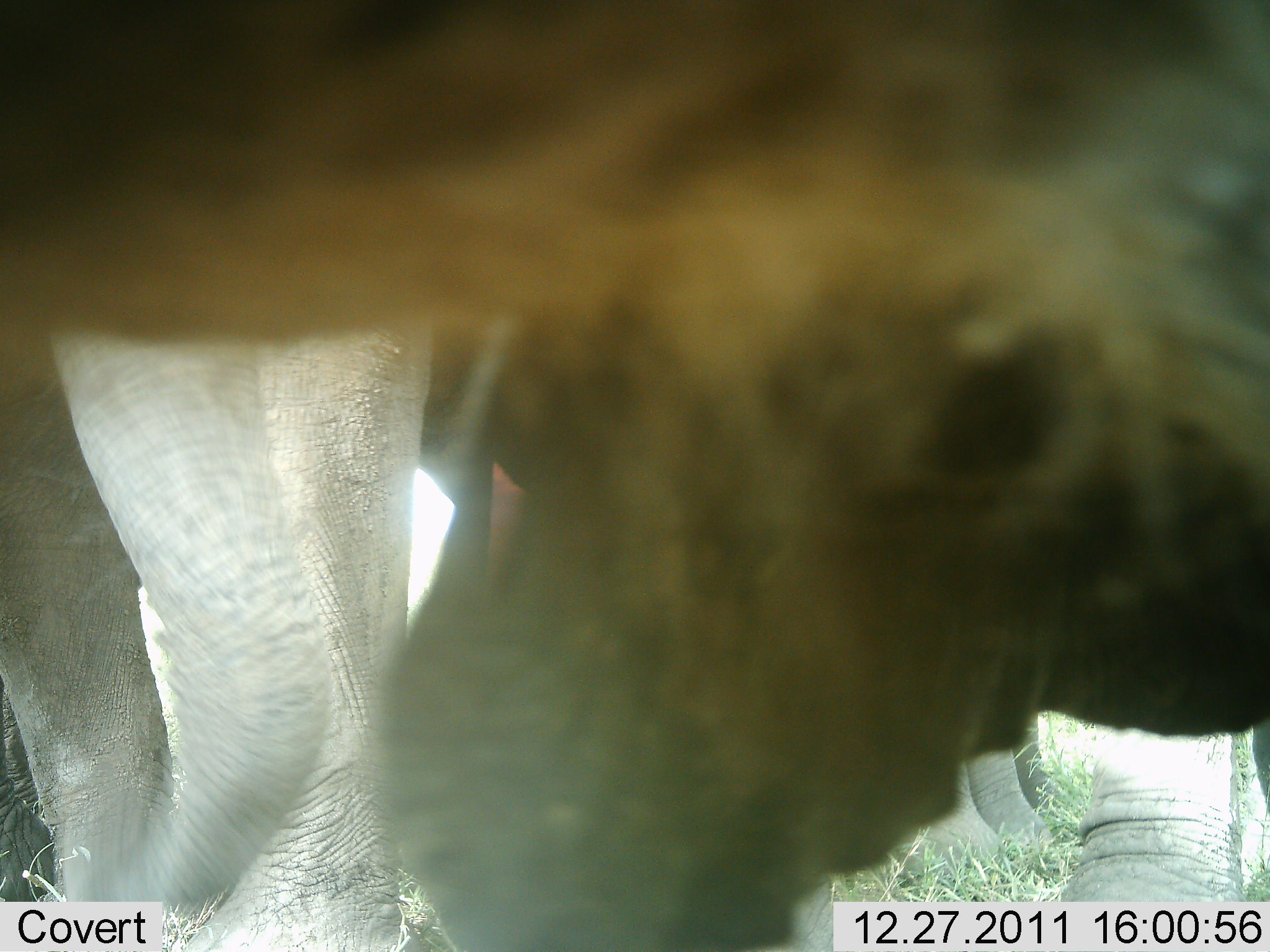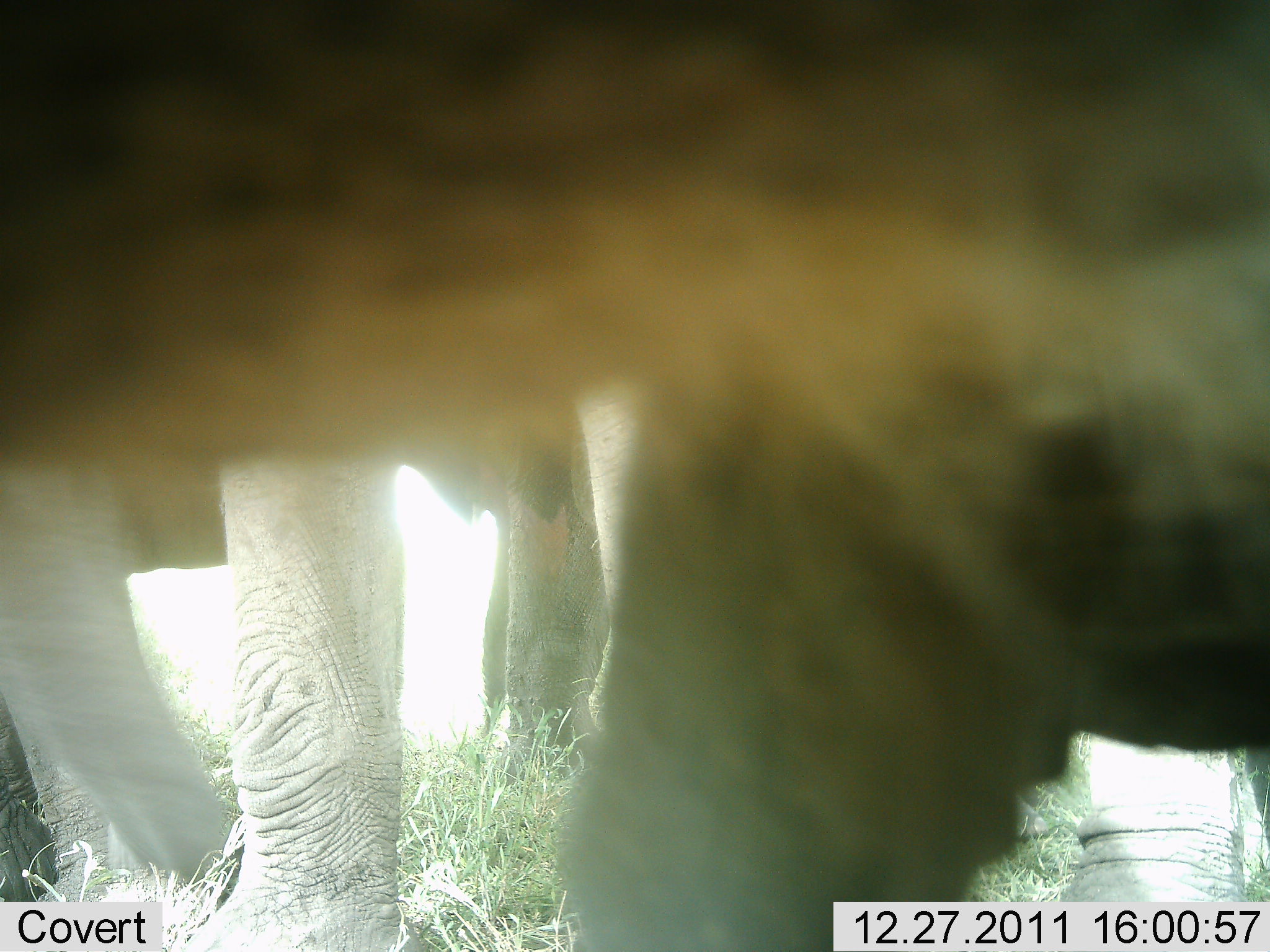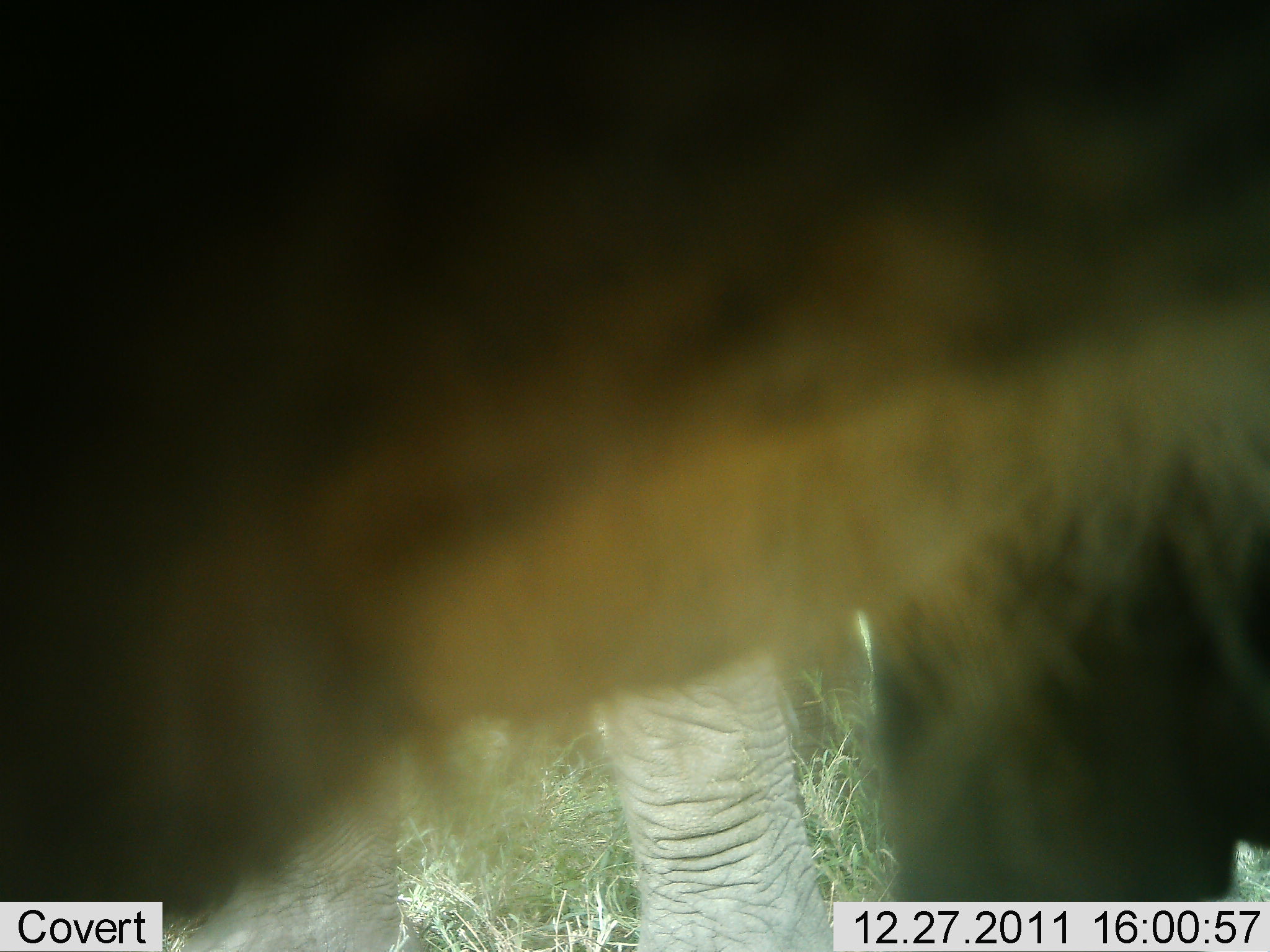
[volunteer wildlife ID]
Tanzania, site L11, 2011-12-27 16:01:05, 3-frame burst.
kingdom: Animalia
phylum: Chordata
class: Mammalia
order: Proboscidea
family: Elephantidae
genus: Loxodonta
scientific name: Loxodonta africana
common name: african bush elephant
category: elephant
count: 2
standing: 67%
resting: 0%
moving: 25%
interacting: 17%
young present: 0%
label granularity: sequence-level